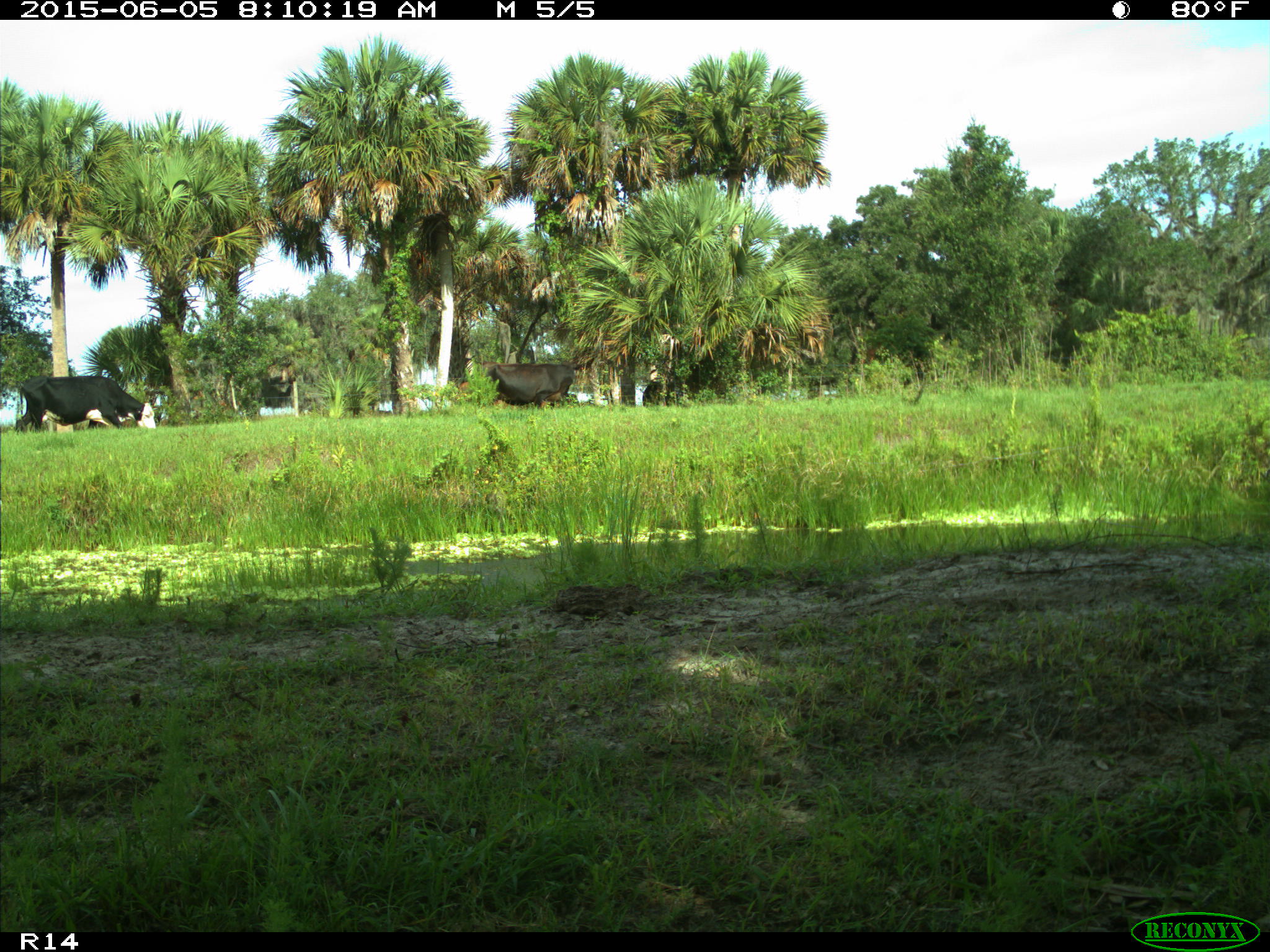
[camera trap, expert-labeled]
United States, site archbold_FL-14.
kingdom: Animalia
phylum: Chordata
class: Mammalia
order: Artiodactyla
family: Bovidae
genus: Bos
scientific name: Bos taurus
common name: domestic cow